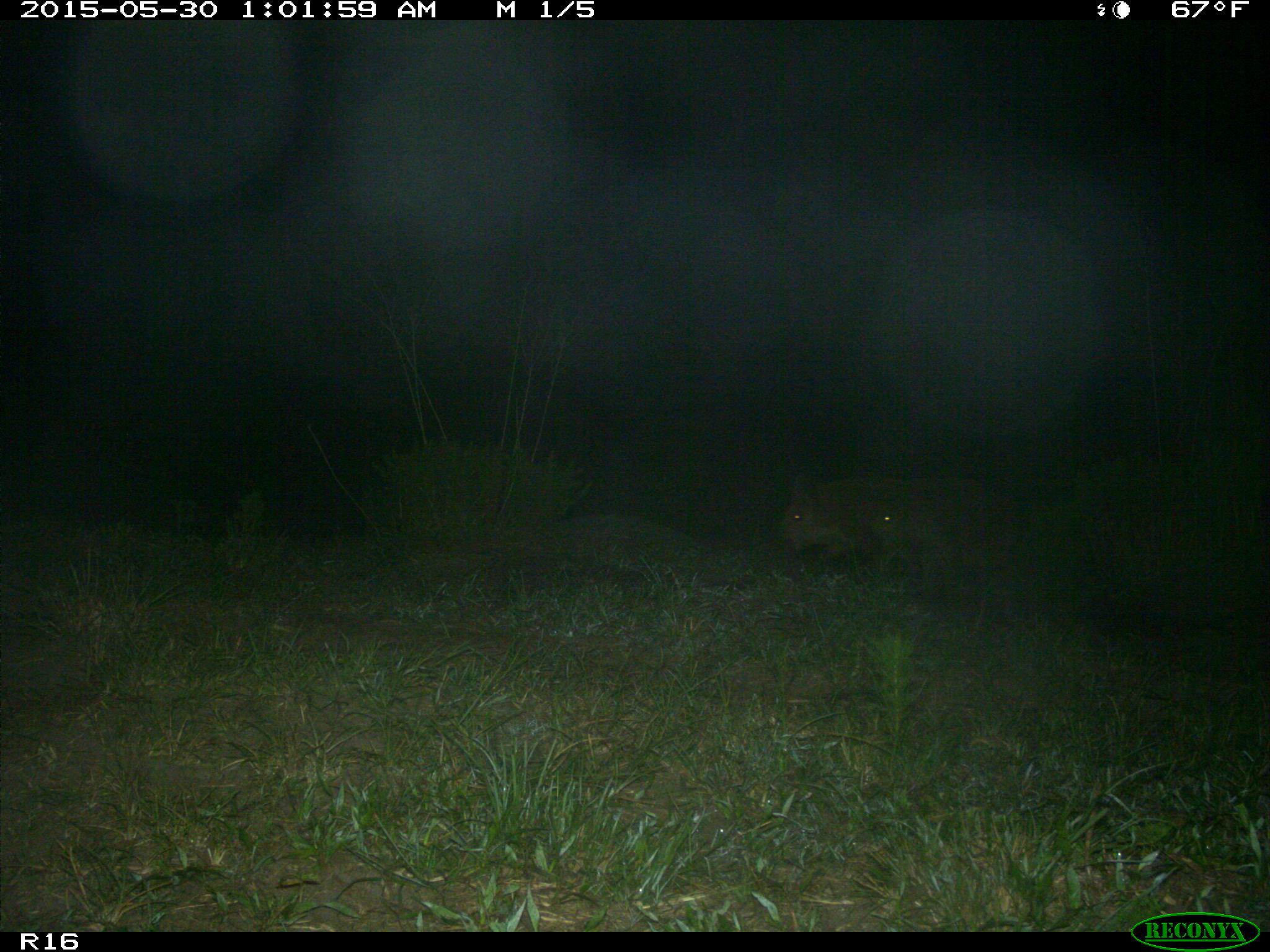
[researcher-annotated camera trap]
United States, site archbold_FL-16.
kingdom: Animalia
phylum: Chordata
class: Mammalia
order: Artiodactyla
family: Suidae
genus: Sus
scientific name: Sus scrofa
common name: wild boar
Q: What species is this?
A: Sus scrofa (wild boar).